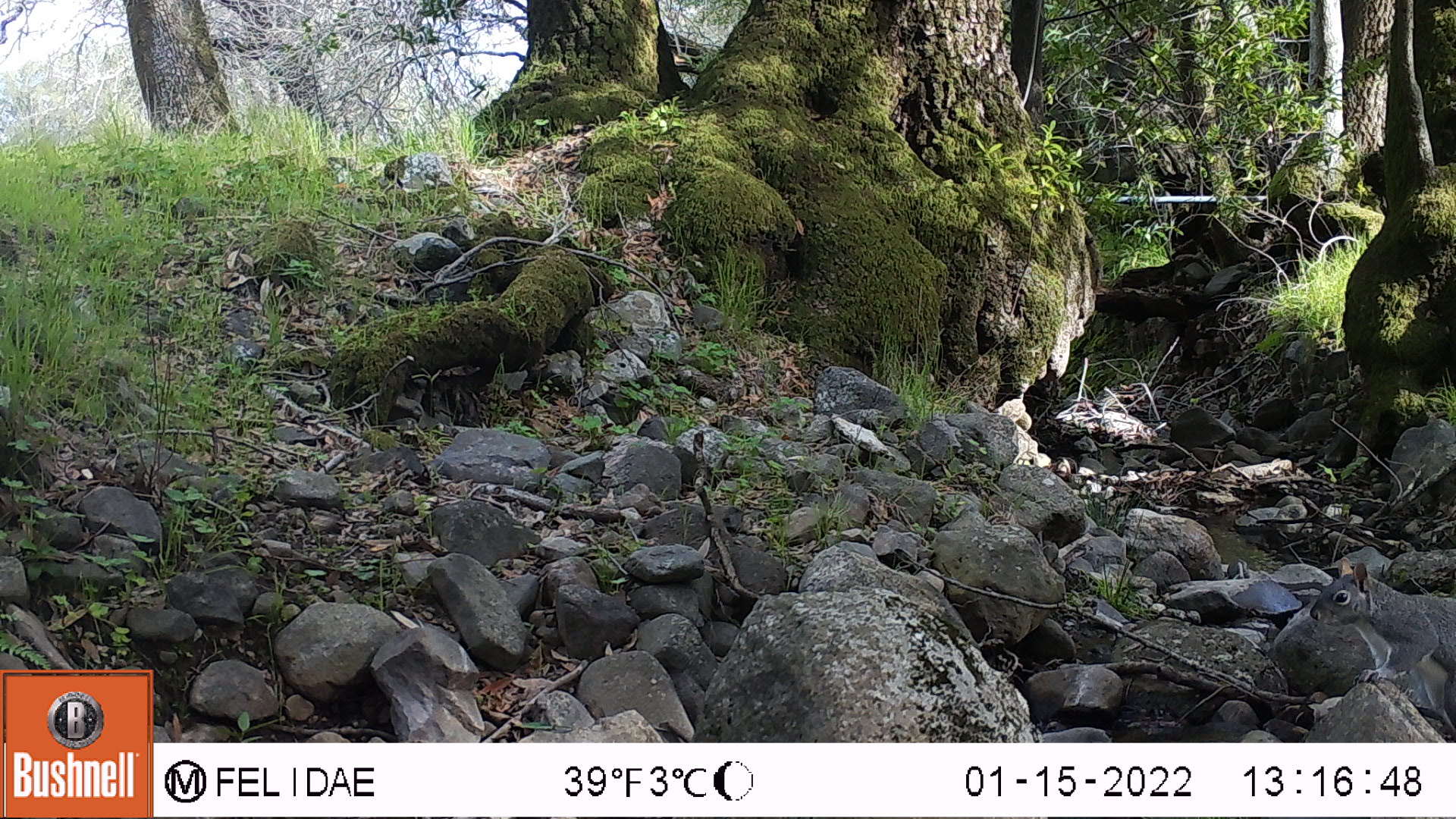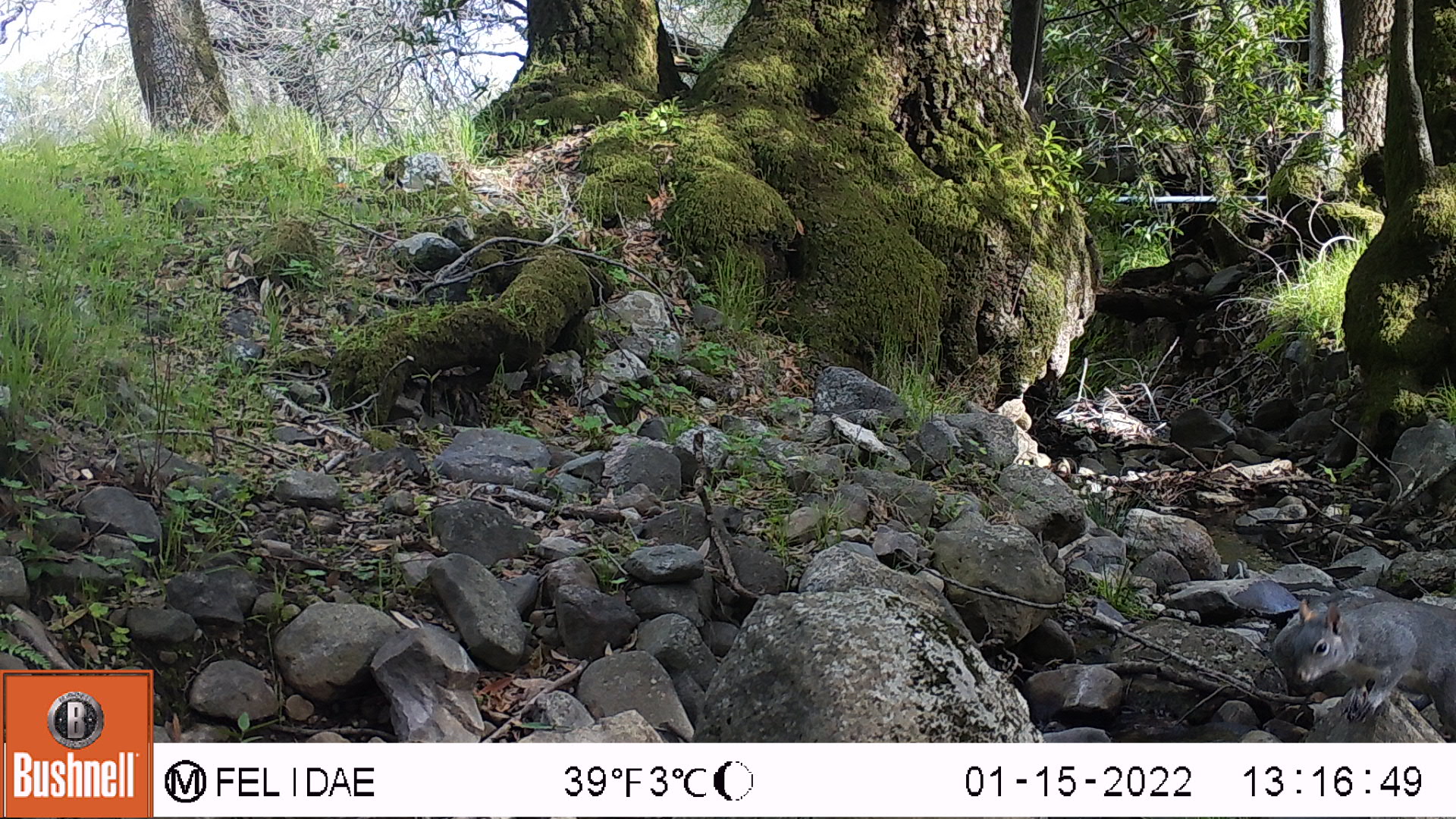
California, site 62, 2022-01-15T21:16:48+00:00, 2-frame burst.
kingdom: Animalia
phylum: Chordata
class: Mammalia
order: Rodentia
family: Sciuridae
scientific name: Sciuridae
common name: squirrel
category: unknown squirrel